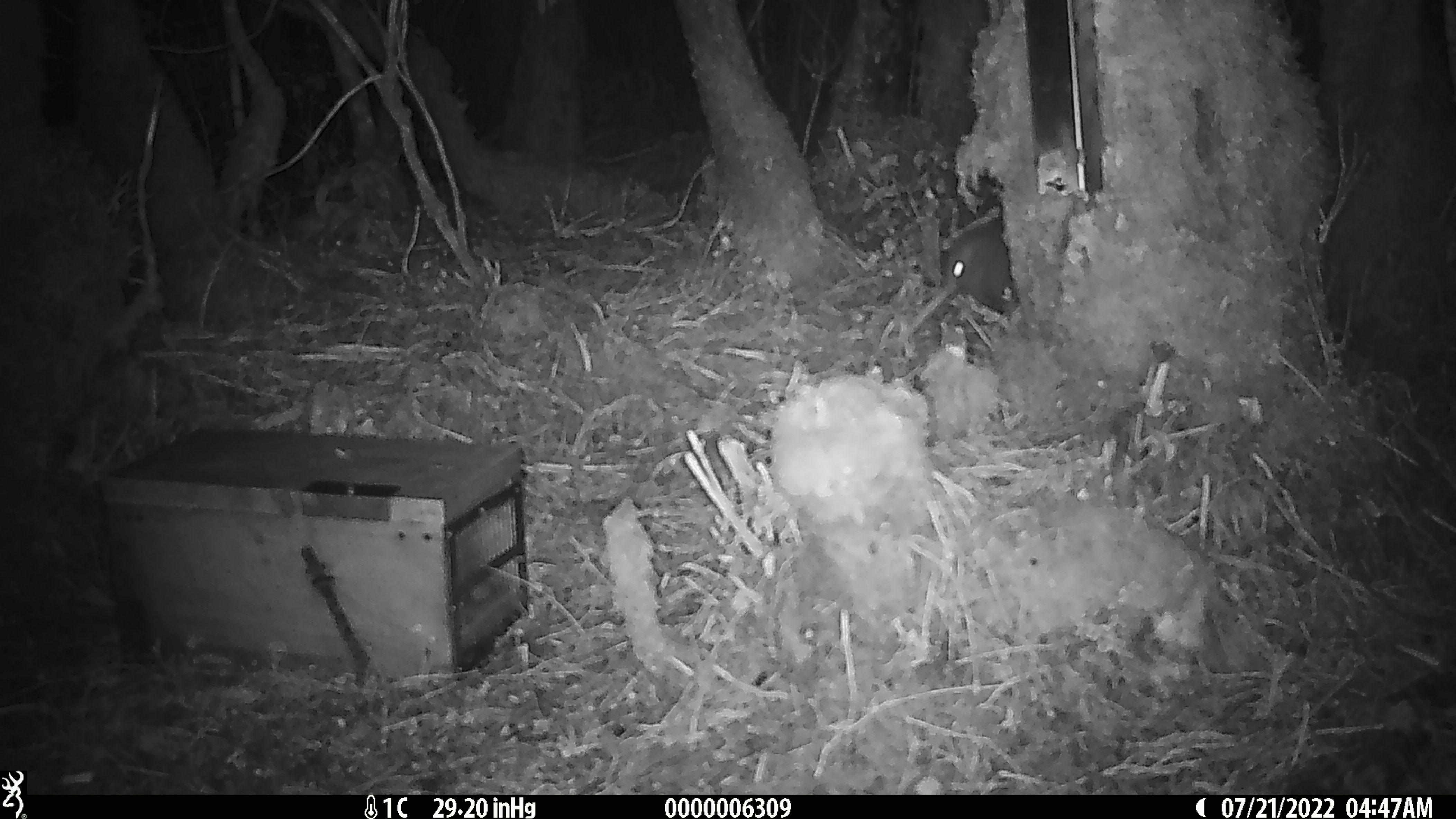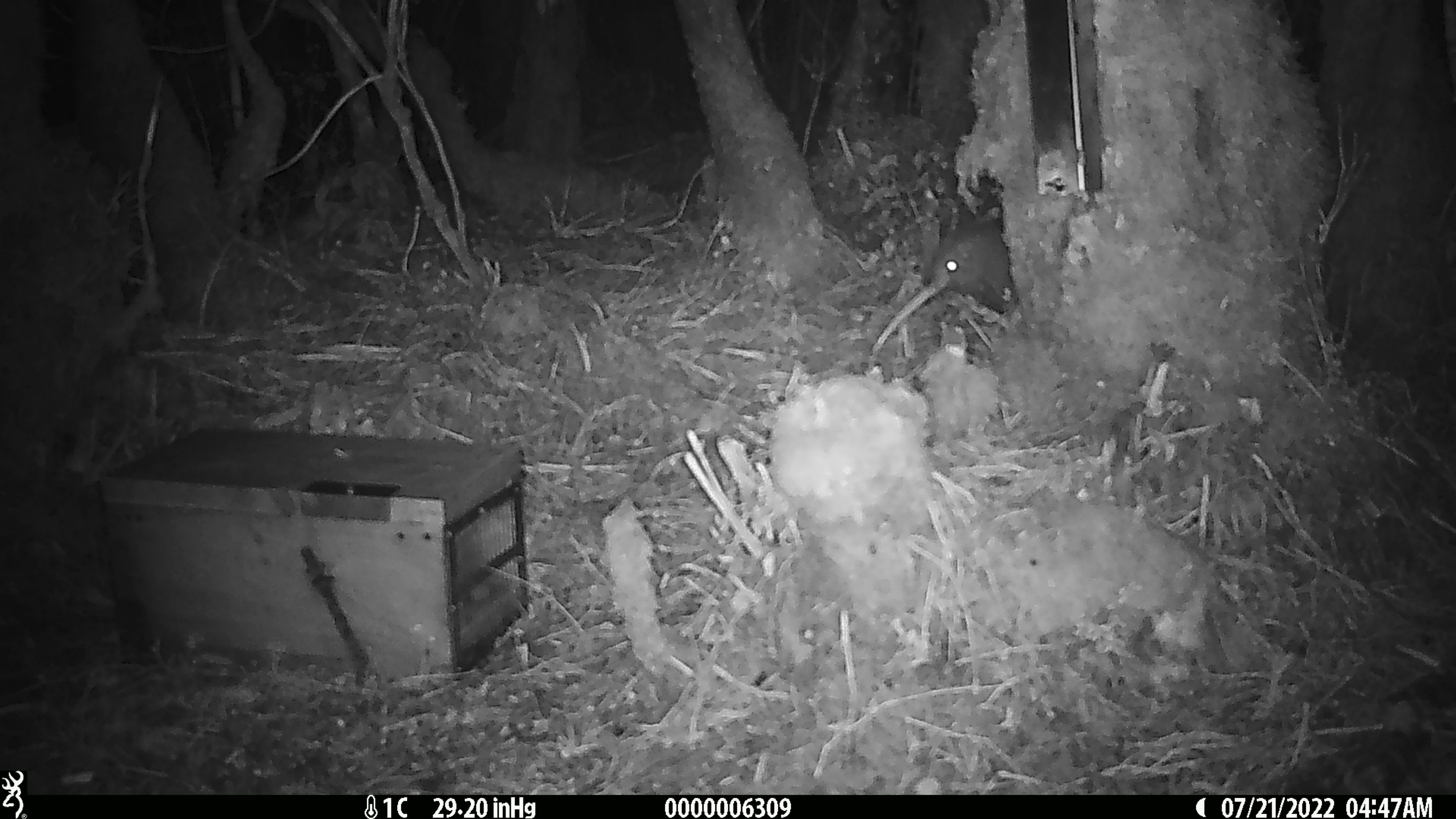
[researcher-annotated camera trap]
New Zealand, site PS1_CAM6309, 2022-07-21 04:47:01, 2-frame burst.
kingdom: Animalia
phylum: Chordata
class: Aves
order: Apterygiformes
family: Apterygidae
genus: Apteryx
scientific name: Apteryx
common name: kiwi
Kiwi (Apteryx).